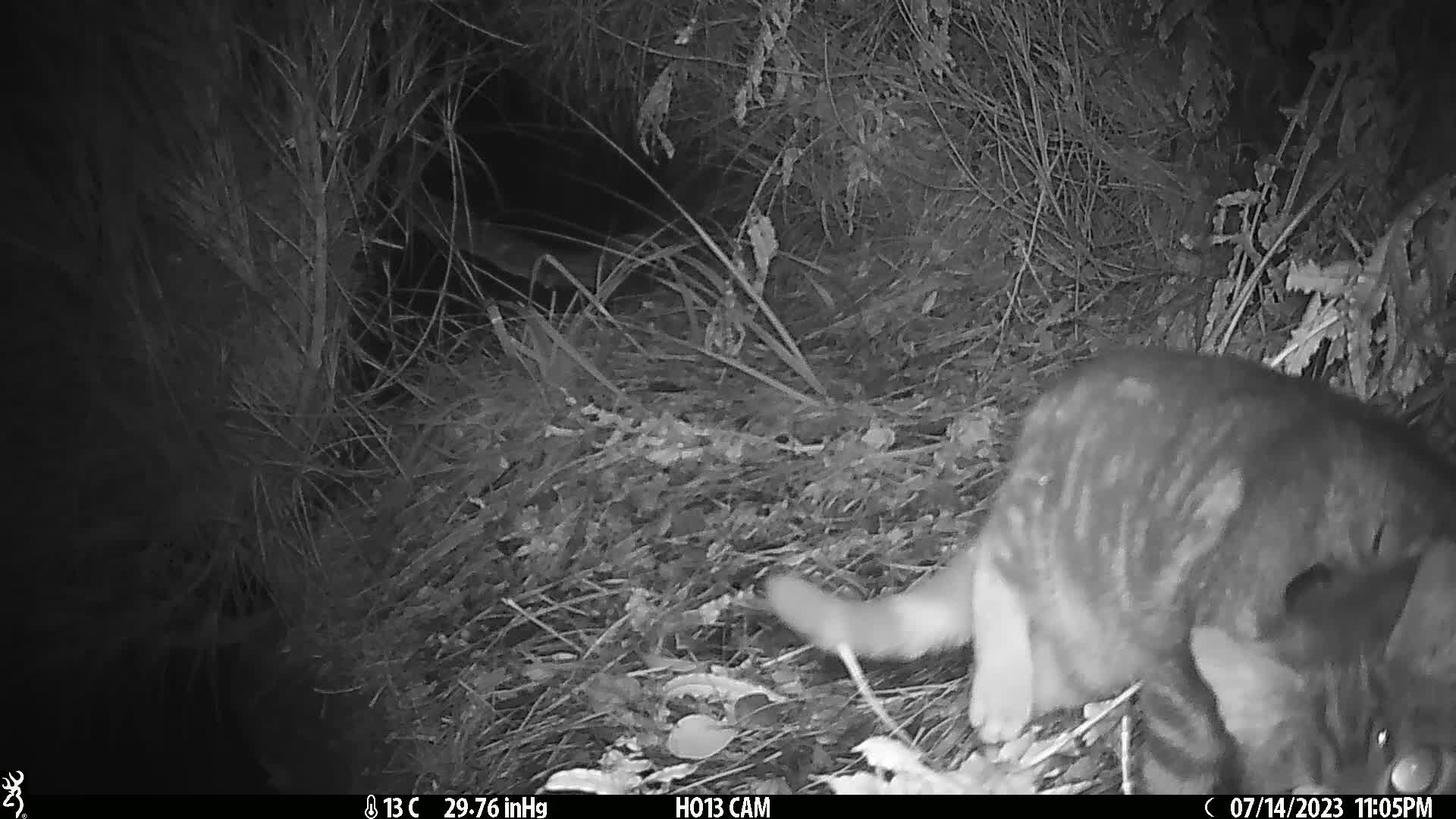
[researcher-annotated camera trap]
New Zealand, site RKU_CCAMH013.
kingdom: Animalia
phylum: Chordata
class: Mammalia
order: Carnivora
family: Felidae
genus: Felis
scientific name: Felis catus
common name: domestic cat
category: cat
Cat (domestic cat) (Felis catus).